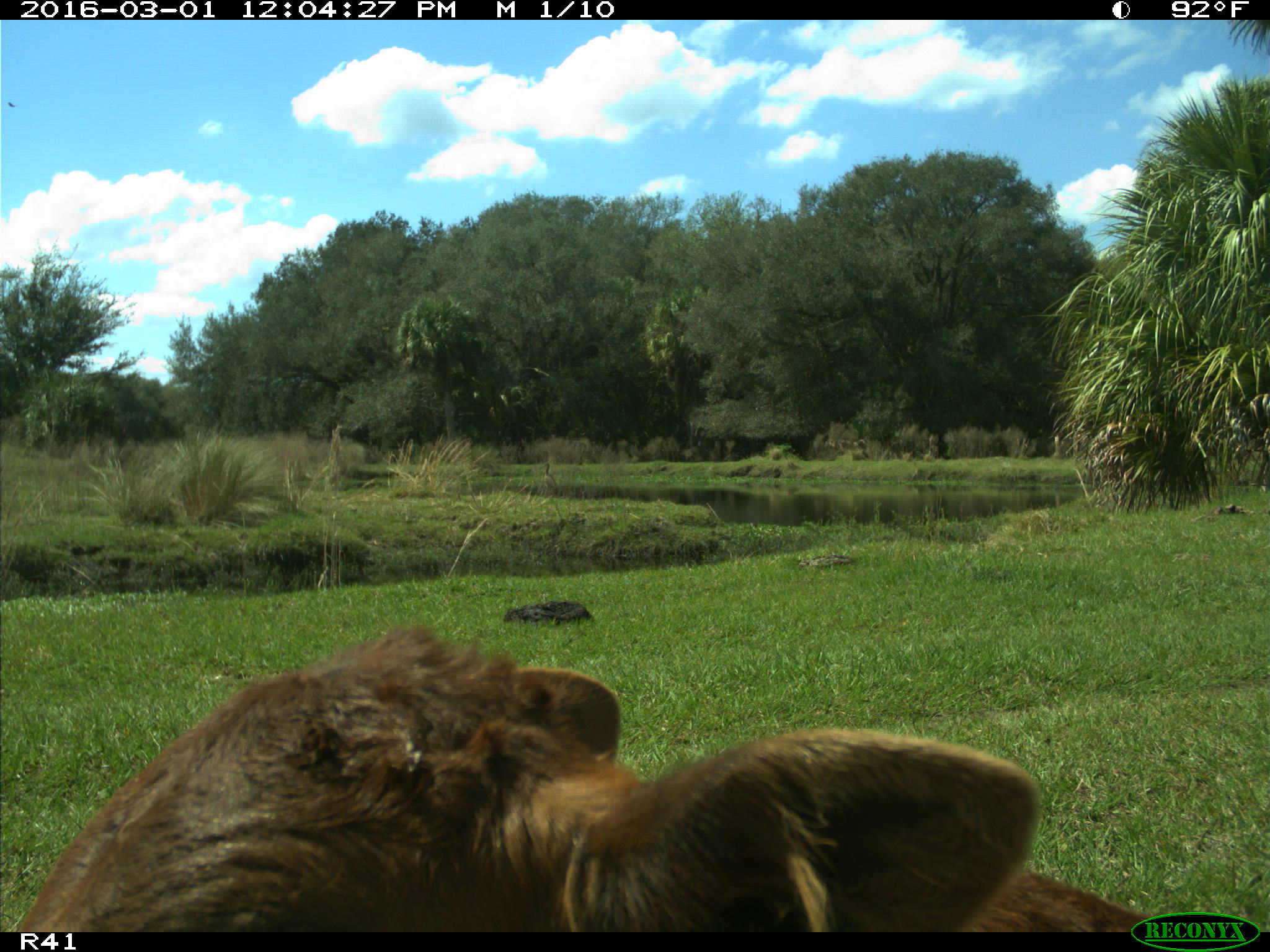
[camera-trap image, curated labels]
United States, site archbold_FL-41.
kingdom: Animalia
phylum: Chordata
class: Mammalia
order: Artiodactyla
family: Bovidae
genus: Bos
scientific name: Bos taurus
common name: domestic cow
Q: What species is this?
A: Bos taurus (domestic cow).